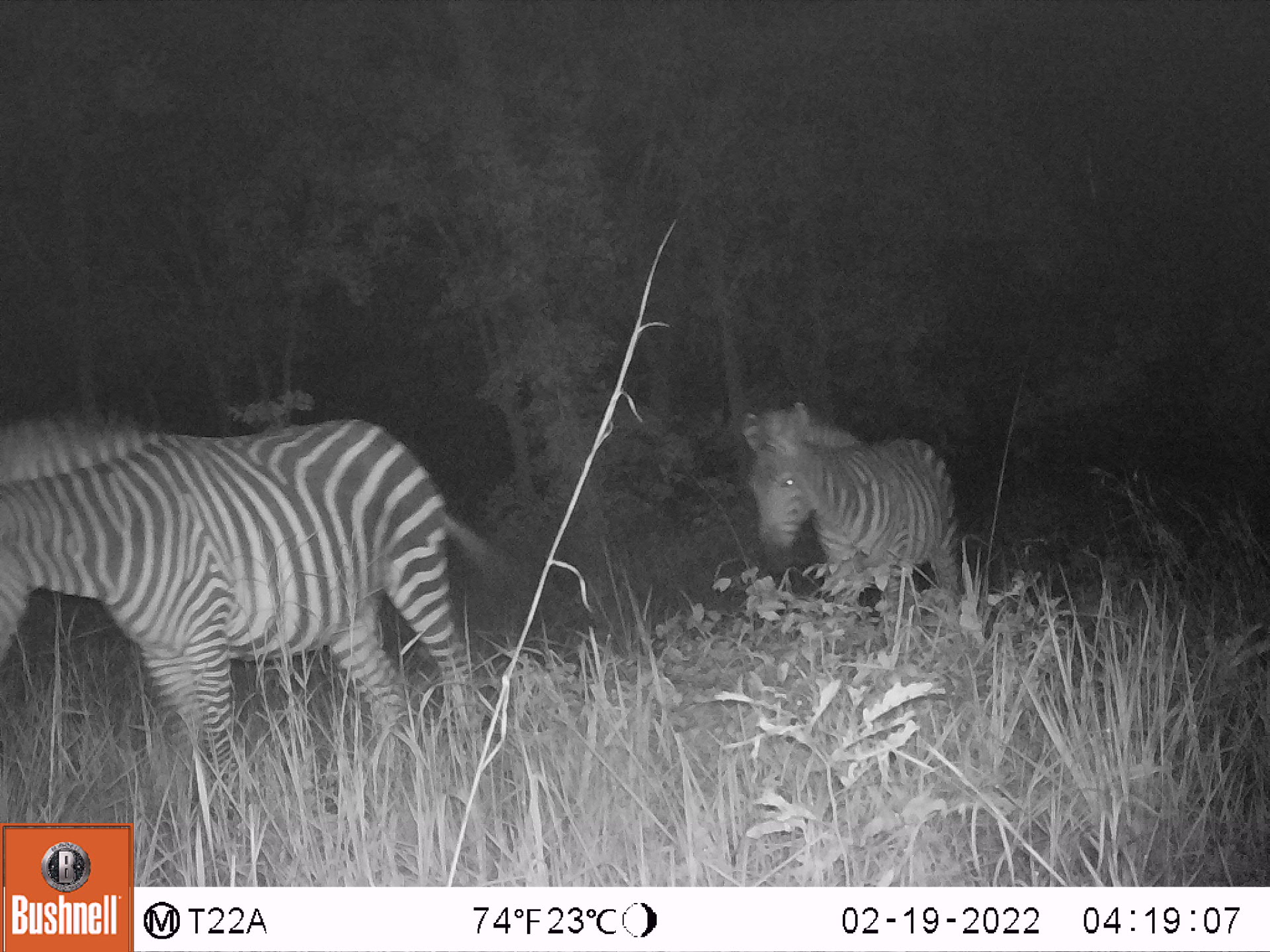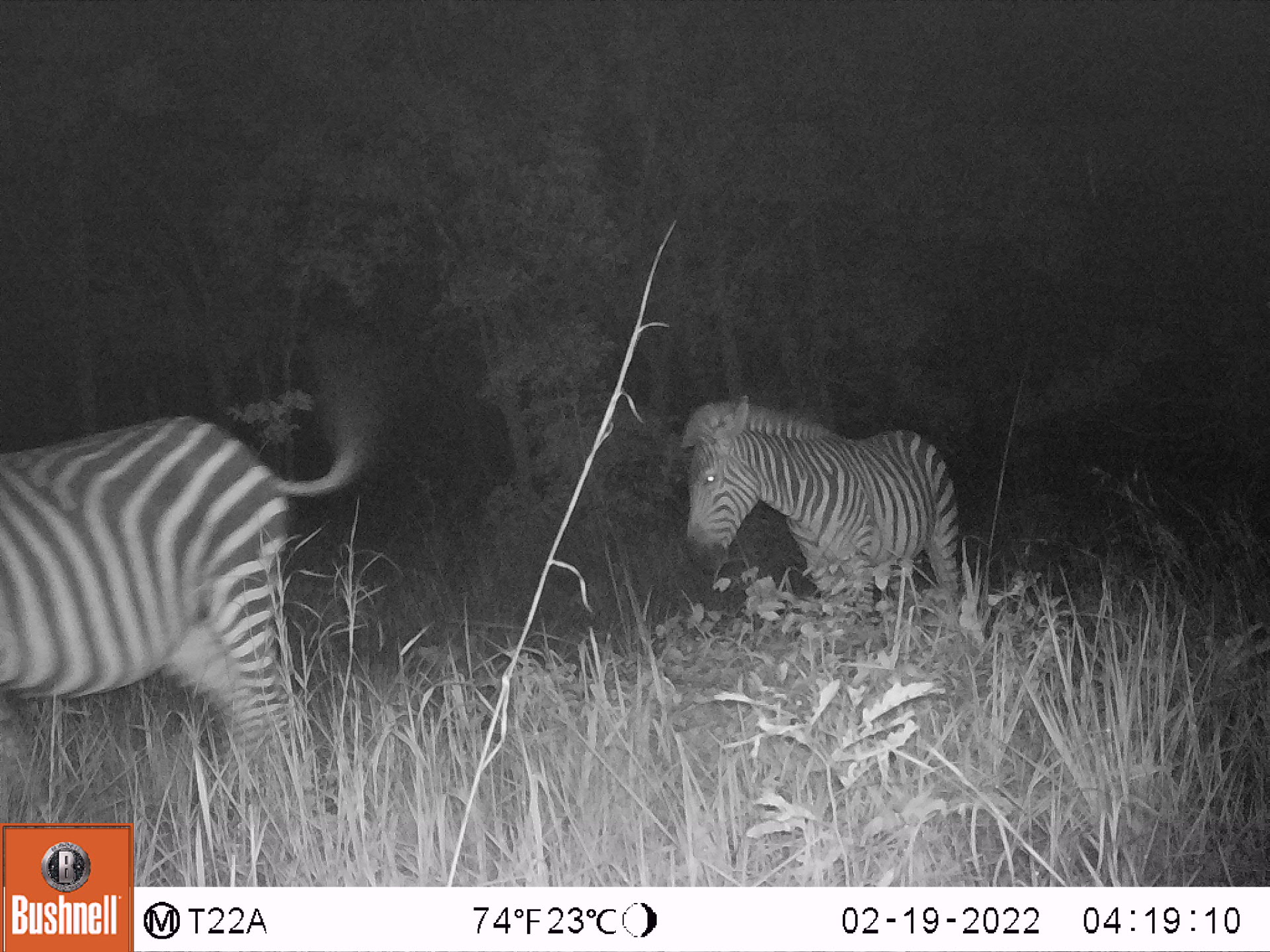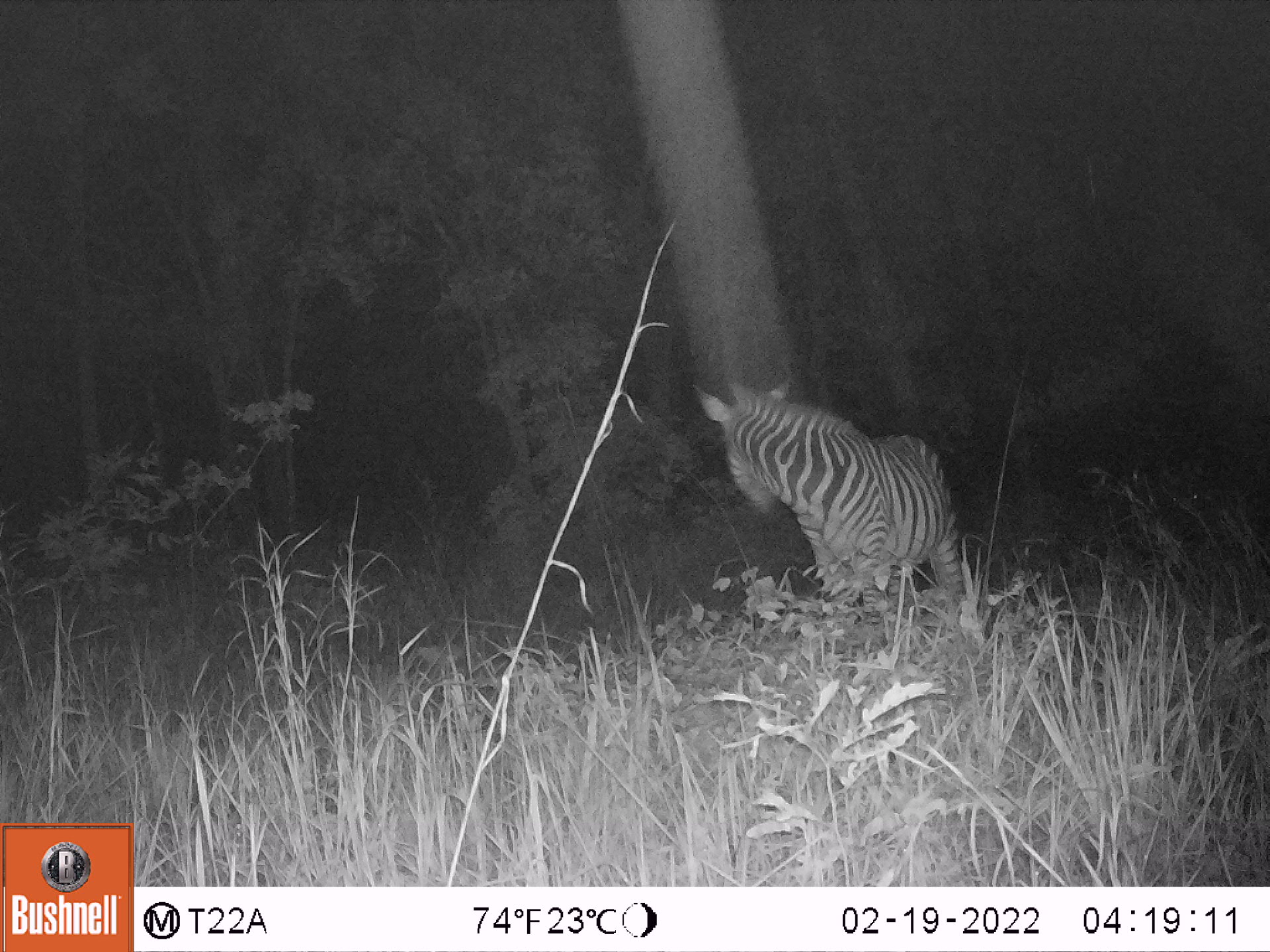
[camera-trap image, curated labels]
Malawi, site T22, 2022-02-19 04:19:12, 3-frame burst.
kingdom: Animalia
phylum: Chordata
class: Mammalia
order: Perissodactyla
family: Equidae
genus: Equus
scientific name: Equus quagga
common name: plains zebra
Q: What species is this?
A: Plains zebra (Equus quagga).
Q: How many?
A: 2.